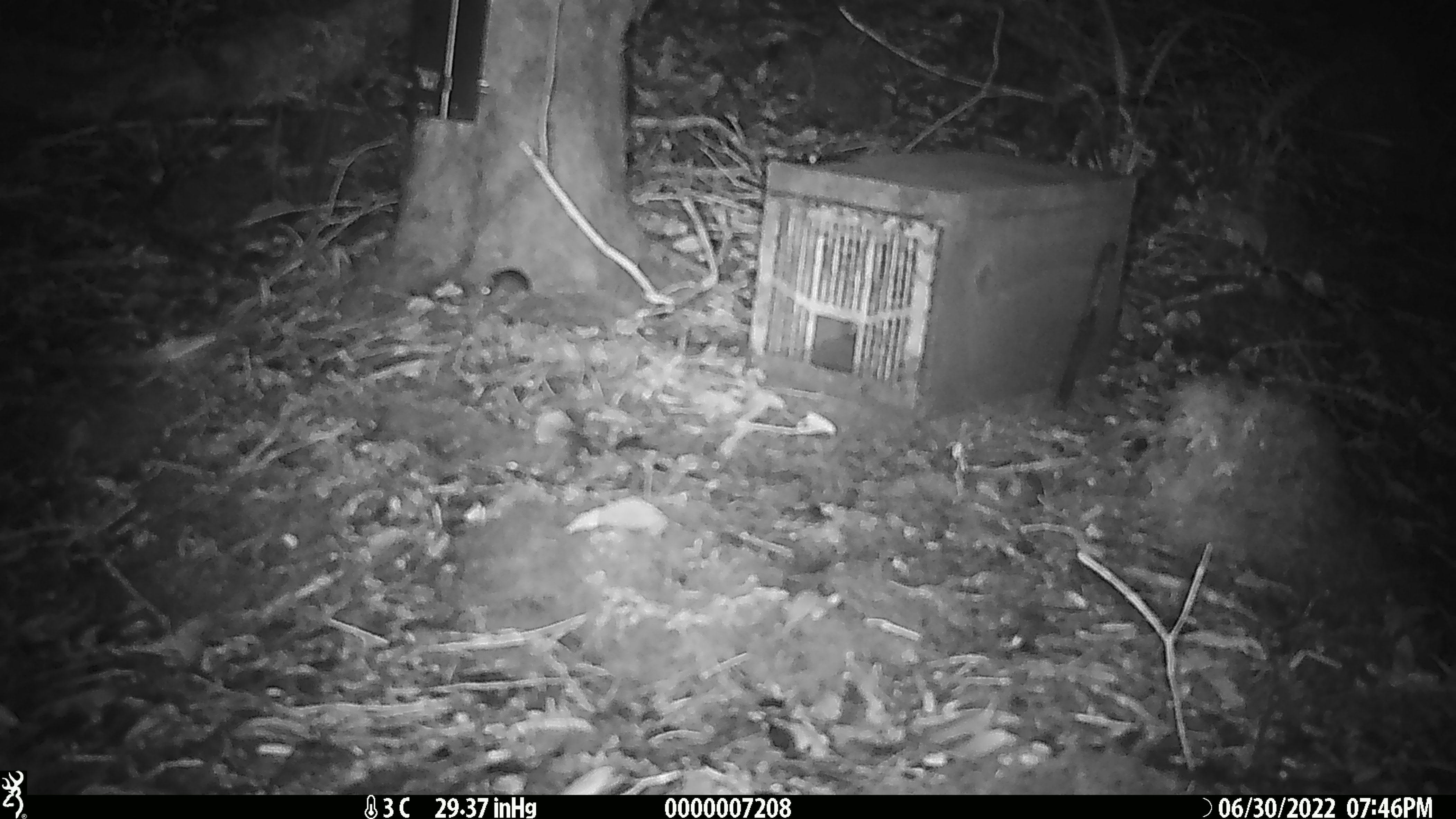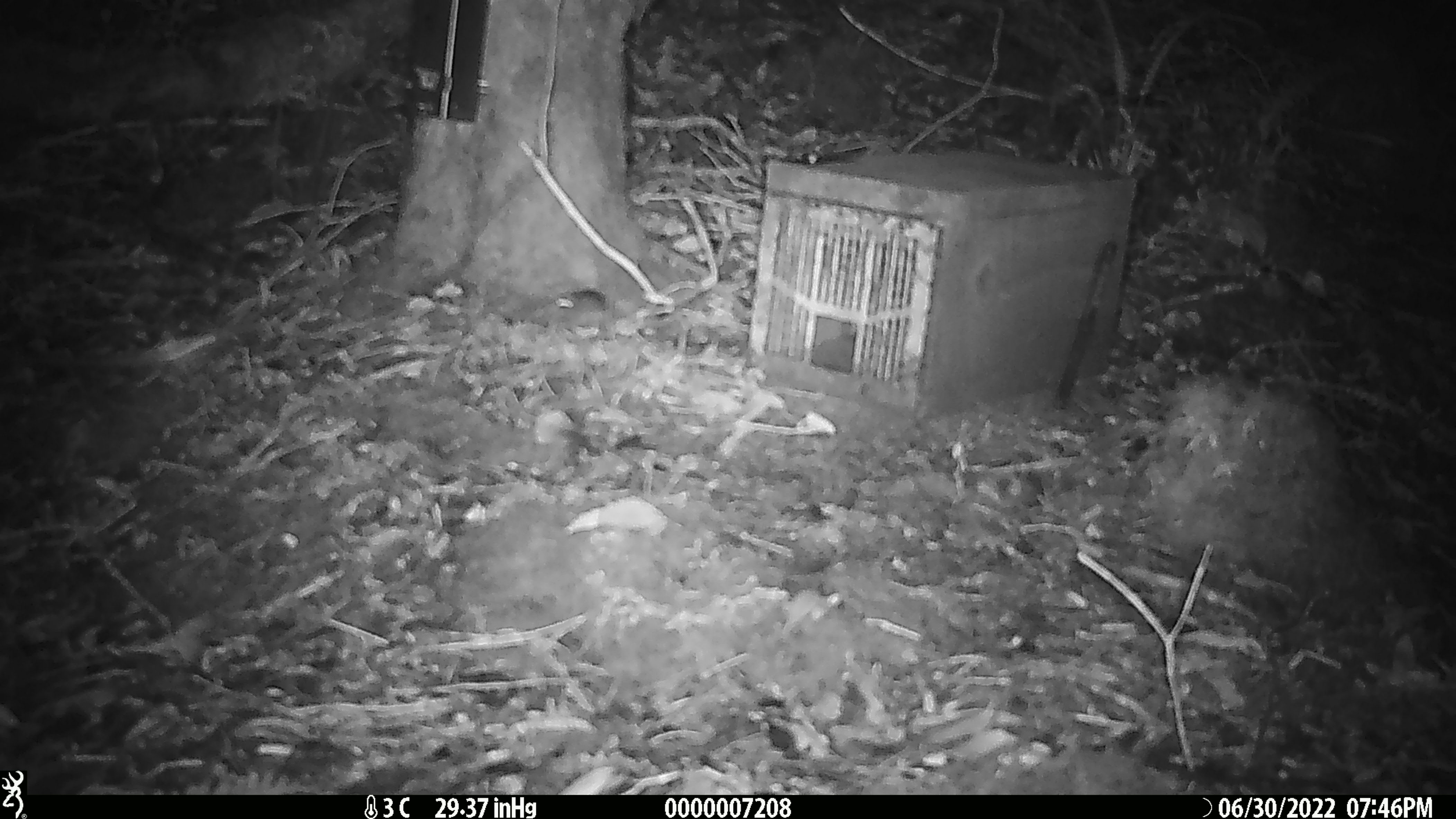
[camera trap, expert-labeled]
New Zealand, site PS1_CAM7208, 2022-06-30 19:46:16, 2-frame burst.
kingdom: Animalia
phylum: Chordata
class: Mammalia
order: Rodentia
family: Muridae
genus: Mus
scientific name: Mus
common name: mouse